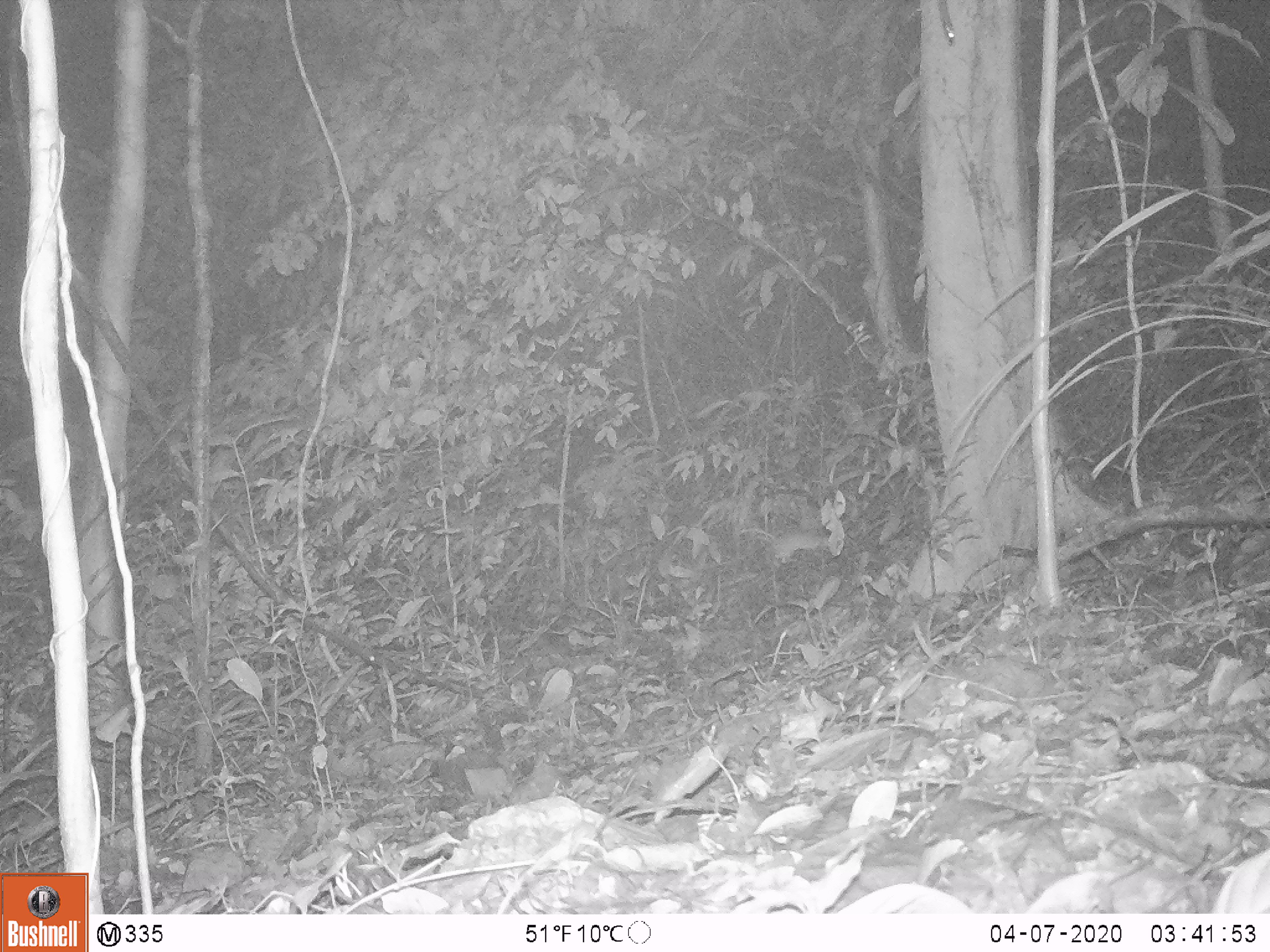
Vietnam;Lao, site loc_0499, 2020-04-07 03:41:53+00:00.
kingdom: Animalia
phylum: Chordata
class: Mammalia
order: Rodentia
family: Muridae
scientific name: Muridae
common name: old-world mice and rats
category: unidentified murid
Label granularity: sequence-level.